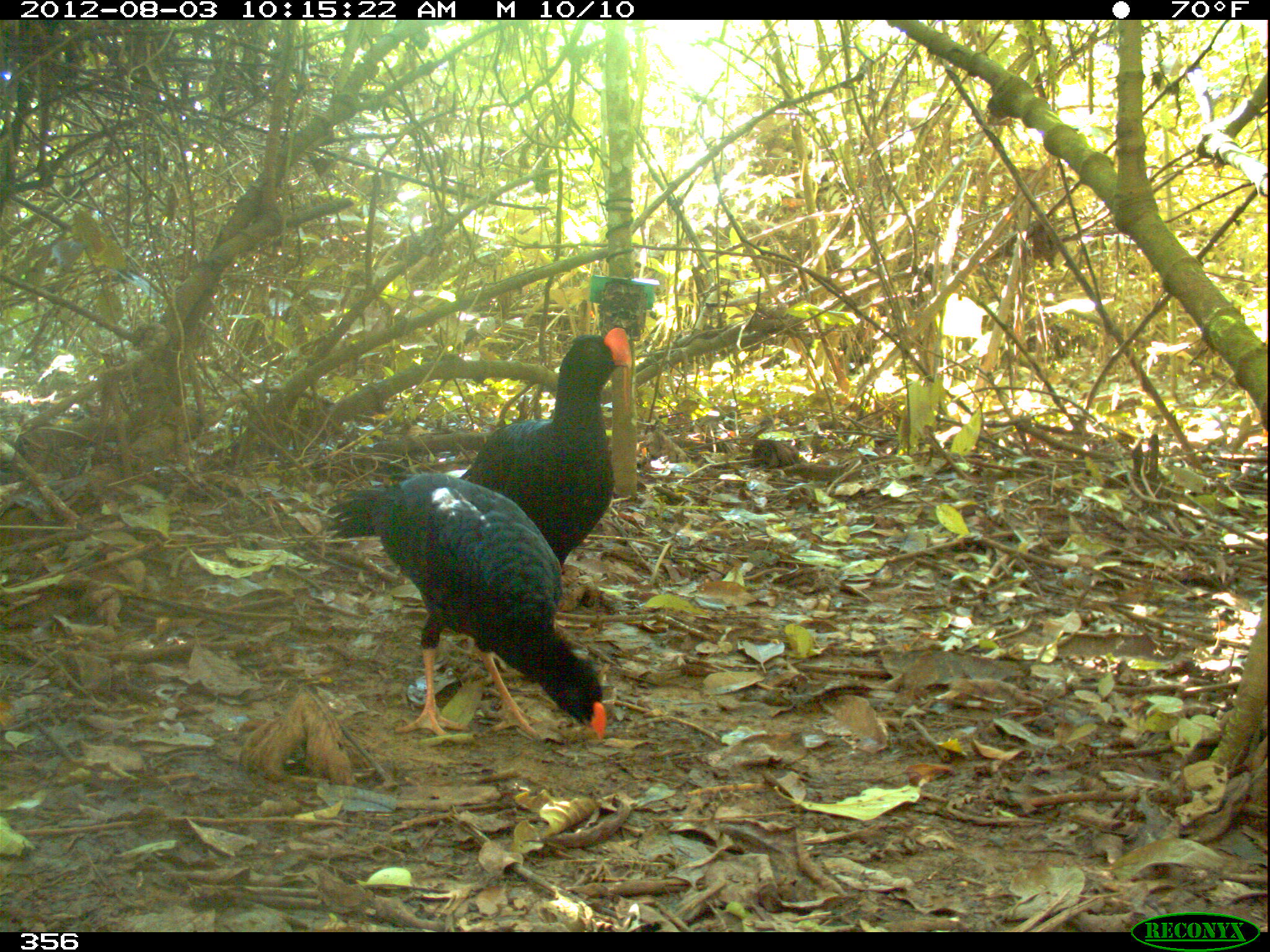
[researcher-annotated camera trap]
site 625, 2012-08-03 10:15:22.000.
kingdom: Animalia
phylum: Chordata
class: Aves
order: Galliformes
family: Cracidae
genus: Mitu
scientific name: Mitu tuberosum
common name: razor-billed curassow